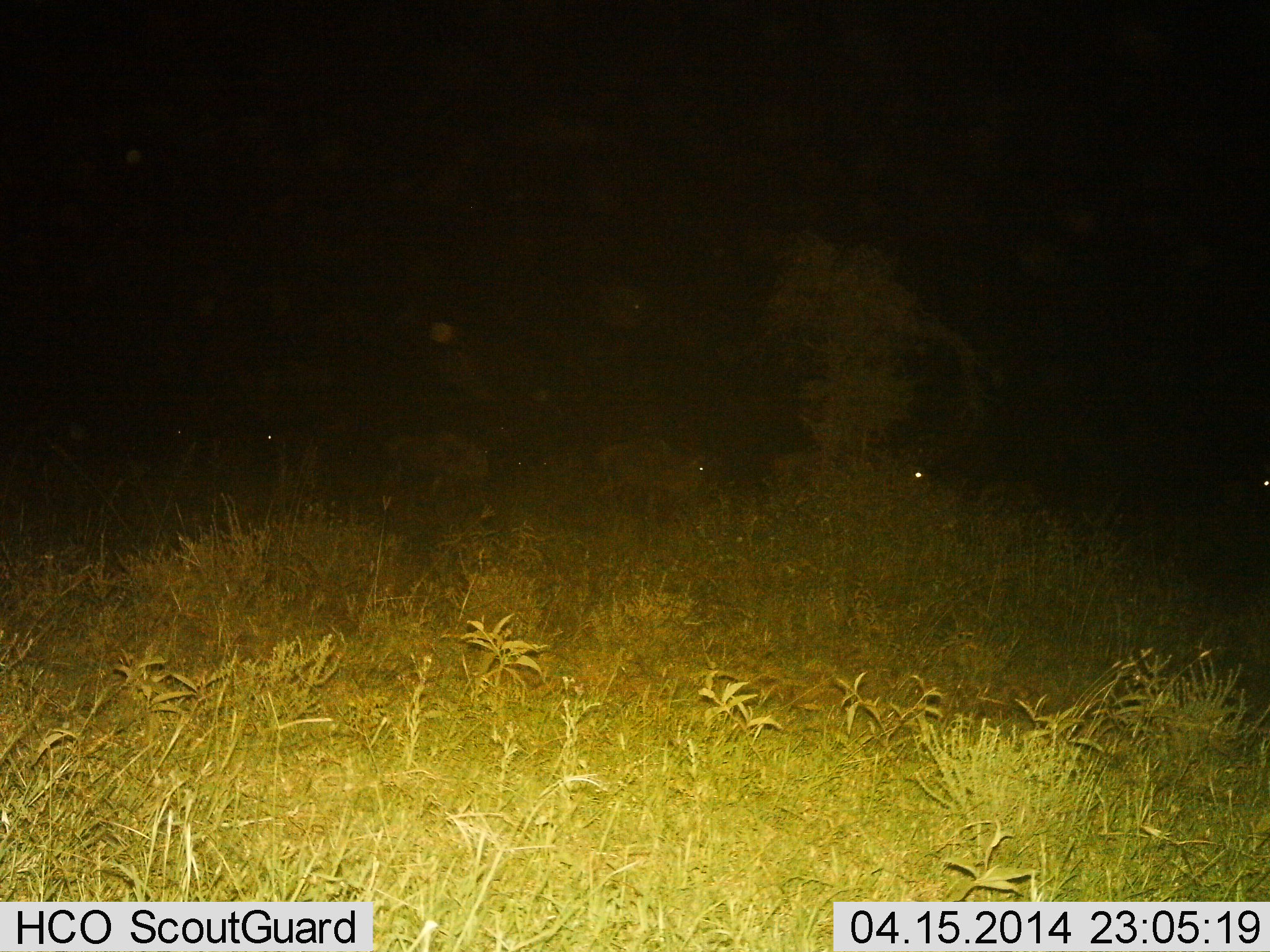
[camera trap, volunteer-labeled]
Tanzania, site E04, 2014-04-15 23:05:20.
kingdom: Animalia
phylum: Chordata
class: Mammalia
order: Artiodactyla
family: Bovidae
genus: Connochaetes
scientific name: Connochaetes taurinus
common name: blue wildebeest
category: wildebeest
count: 4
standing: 40%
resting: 0%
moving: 50%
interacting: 0%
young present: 0%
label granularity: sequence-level